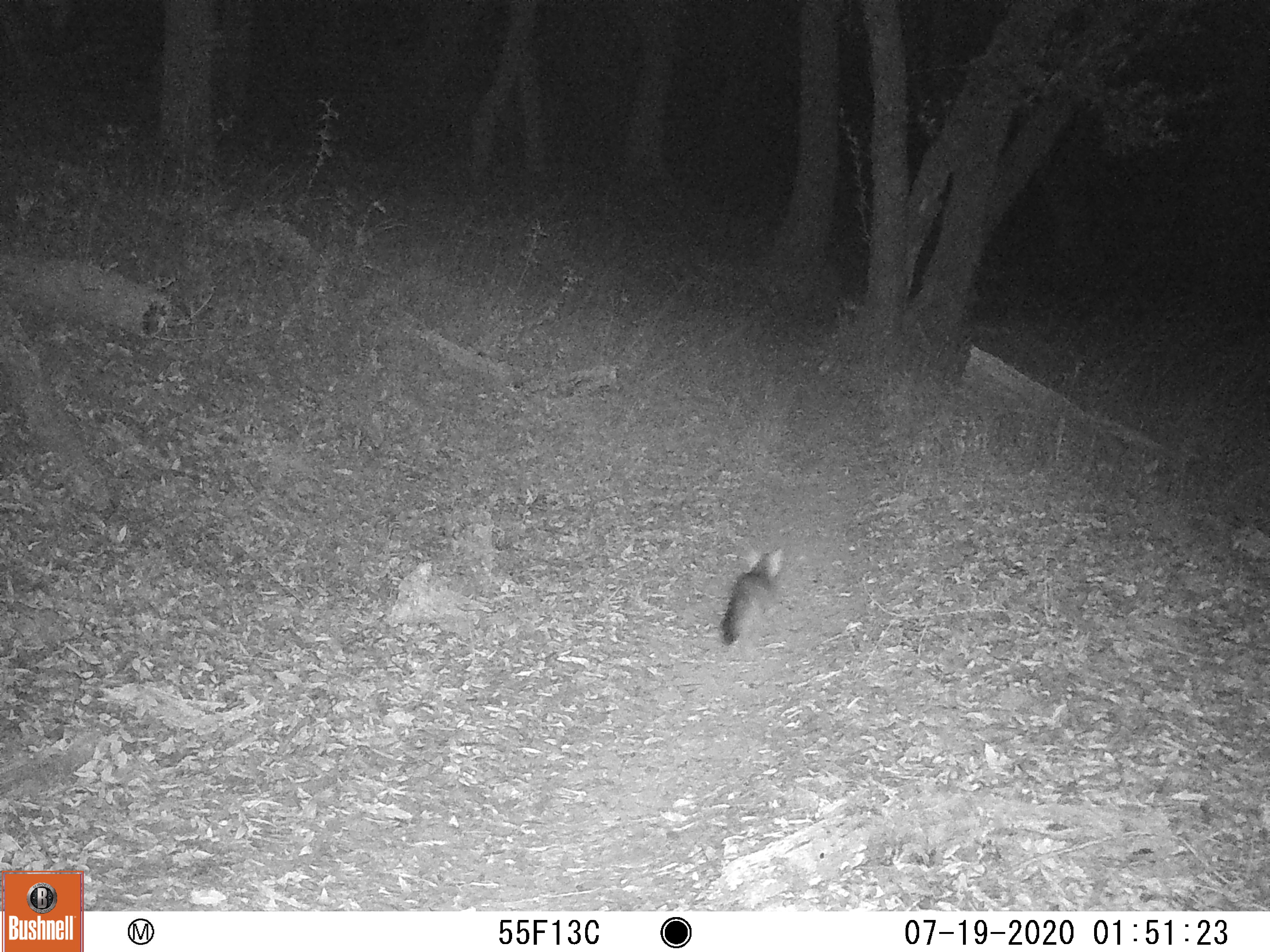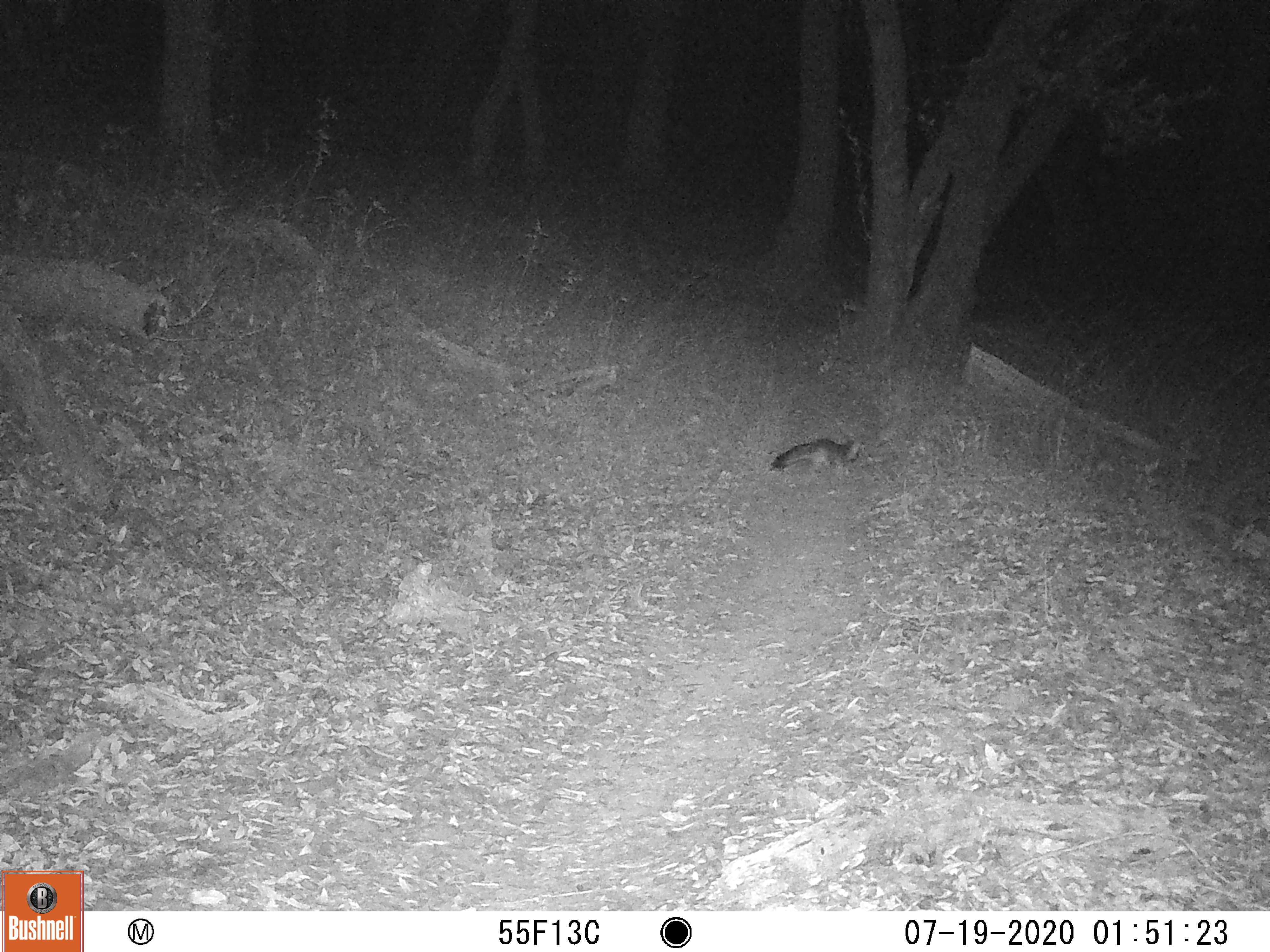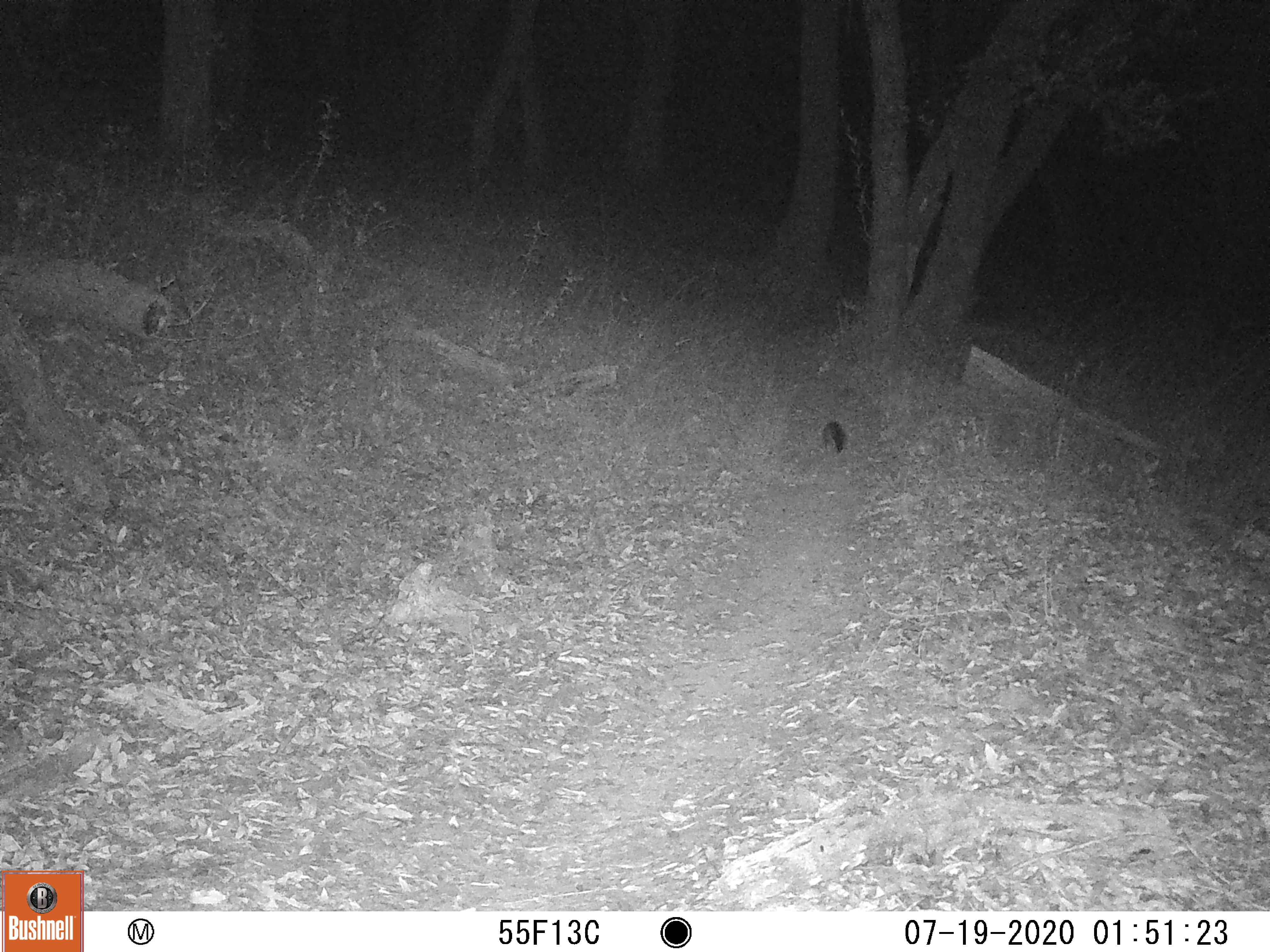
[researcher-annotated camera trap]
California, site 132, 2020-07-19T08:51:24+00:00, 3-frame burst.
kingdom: Animalia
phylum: Chordata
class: Mammalia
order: Carnivora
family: Canidae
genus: Urocyon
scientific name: Urocyon cinereoargenteus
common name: gray fox